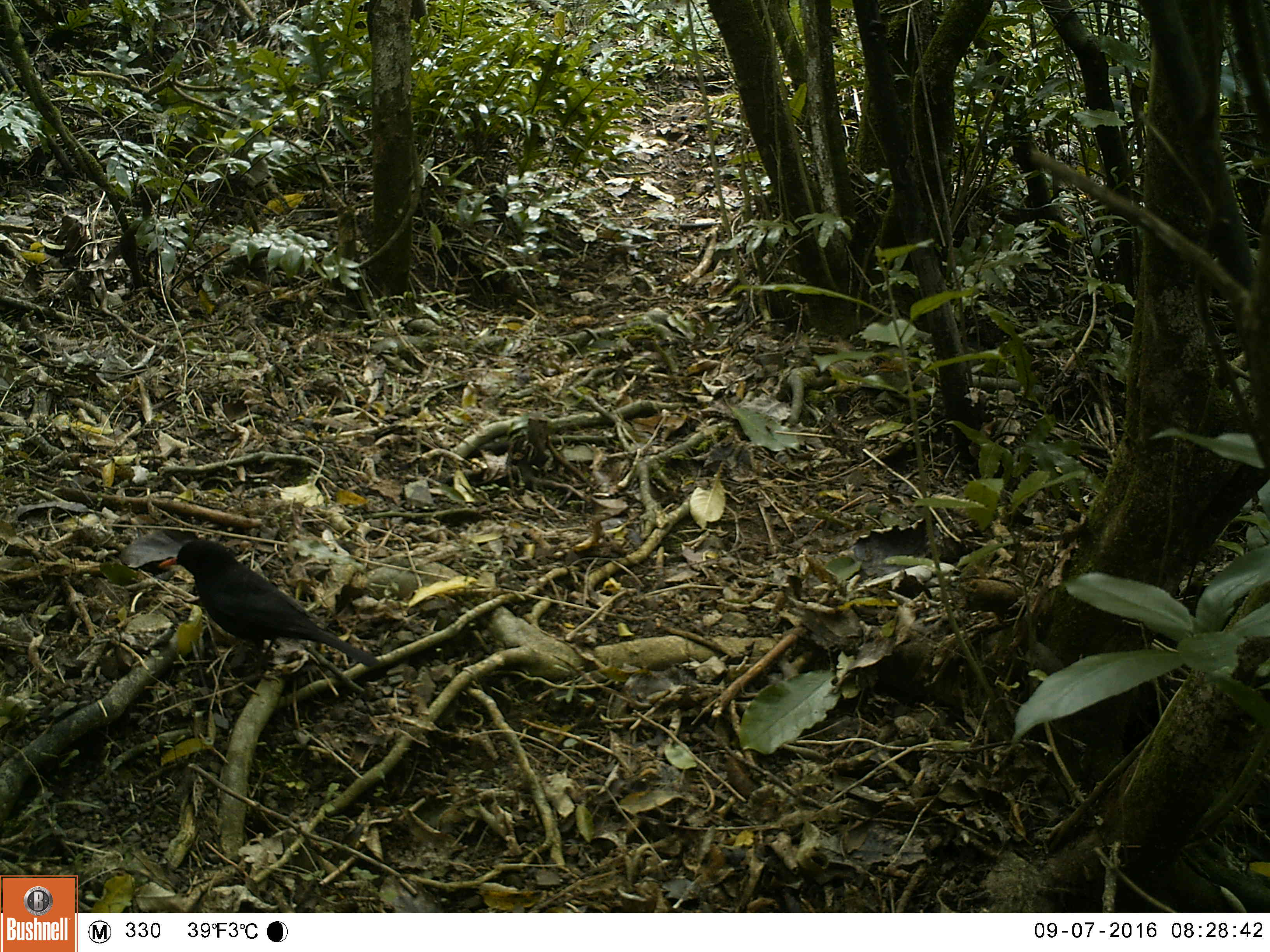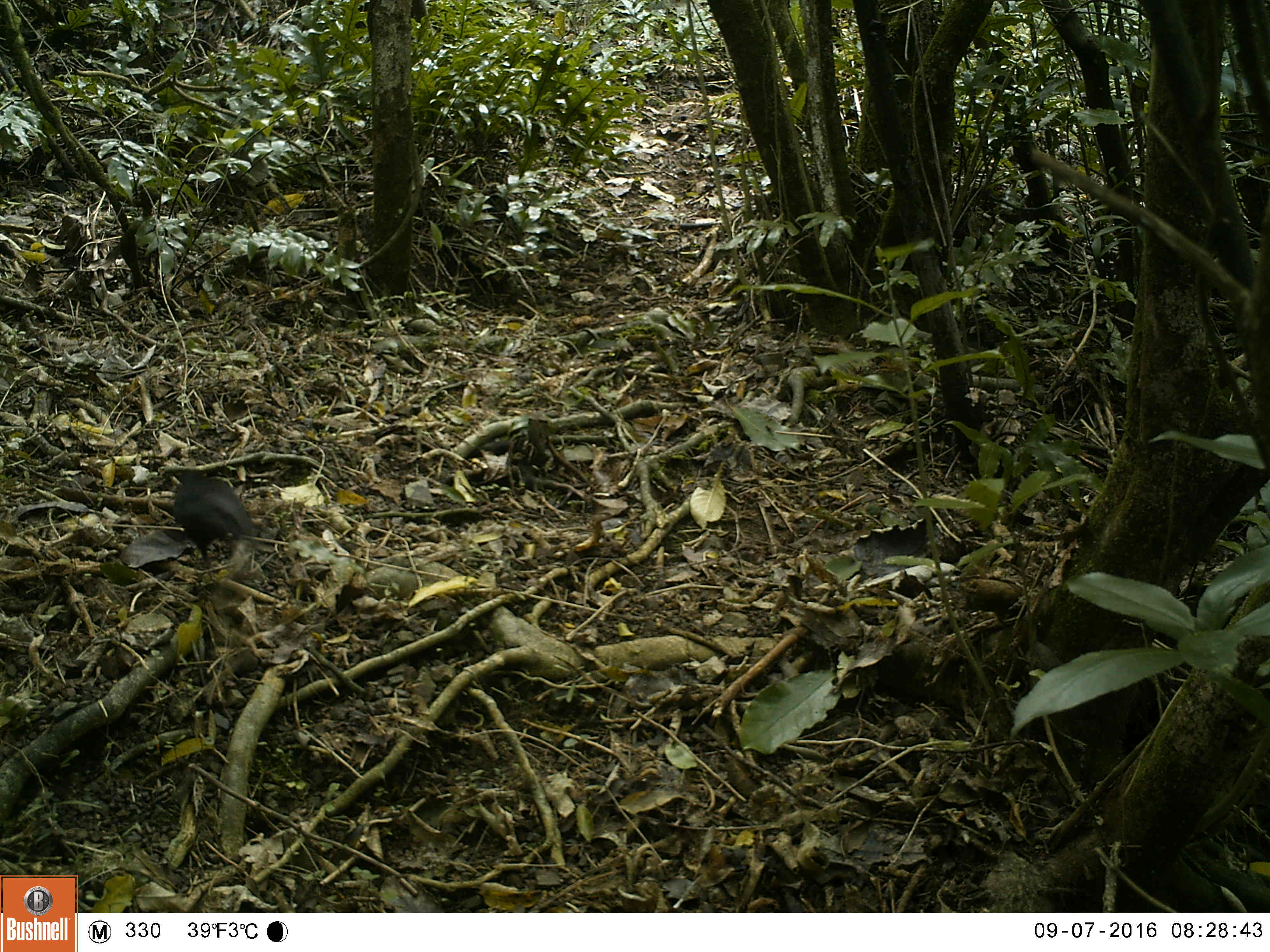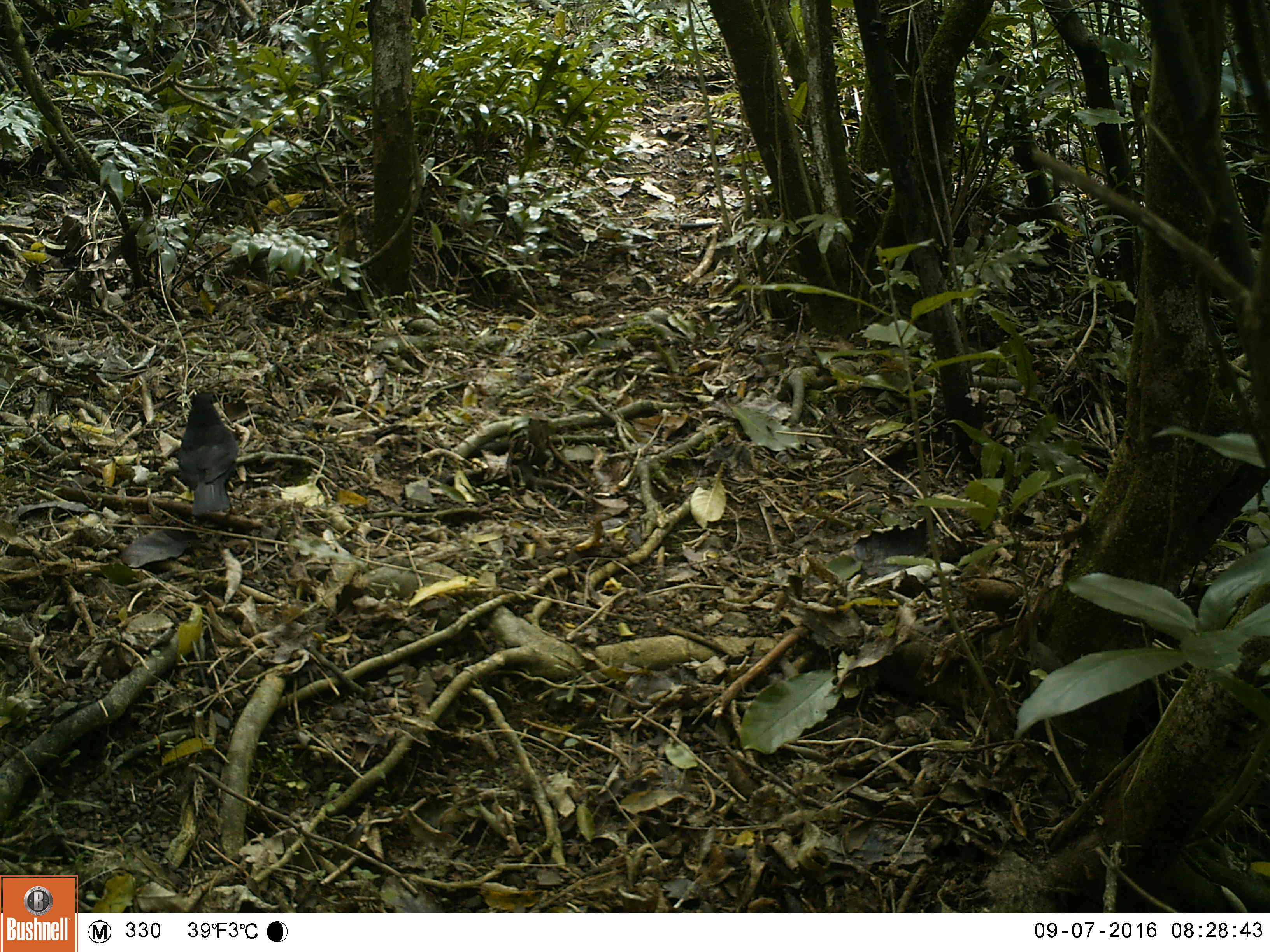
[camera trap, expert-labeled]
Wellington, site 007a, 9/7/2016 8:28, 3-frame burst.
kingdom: Animalia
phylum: Chordata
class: Aves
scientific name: Aves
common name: bird